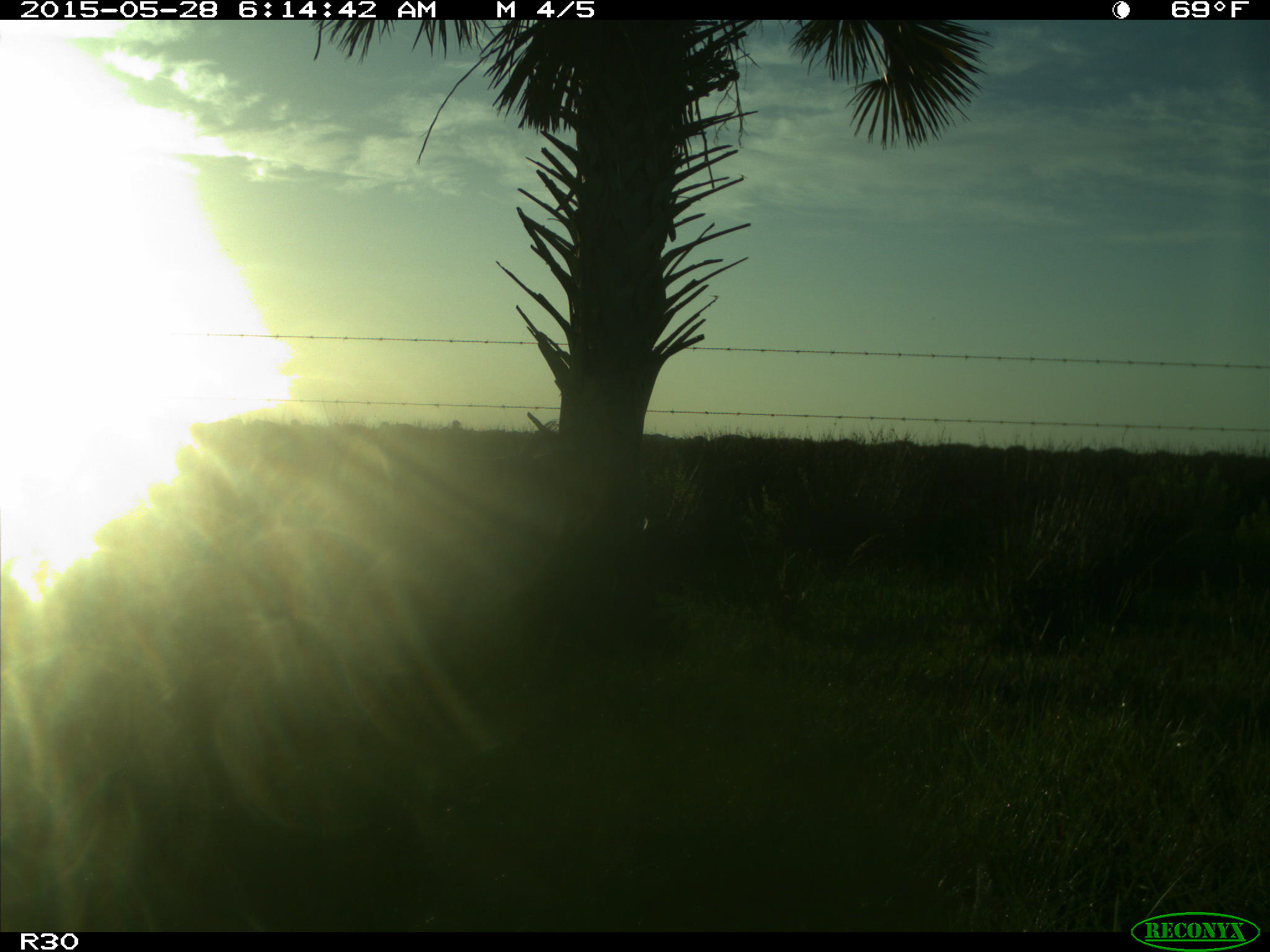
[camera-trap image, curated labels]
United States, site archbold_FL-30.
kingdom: Animalia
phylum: Chordata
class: Mammalia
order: Artiodactyla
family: Bovidae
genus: Bos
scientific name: Bos taurus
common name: domestic cow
Bos taurus (domestic cow).